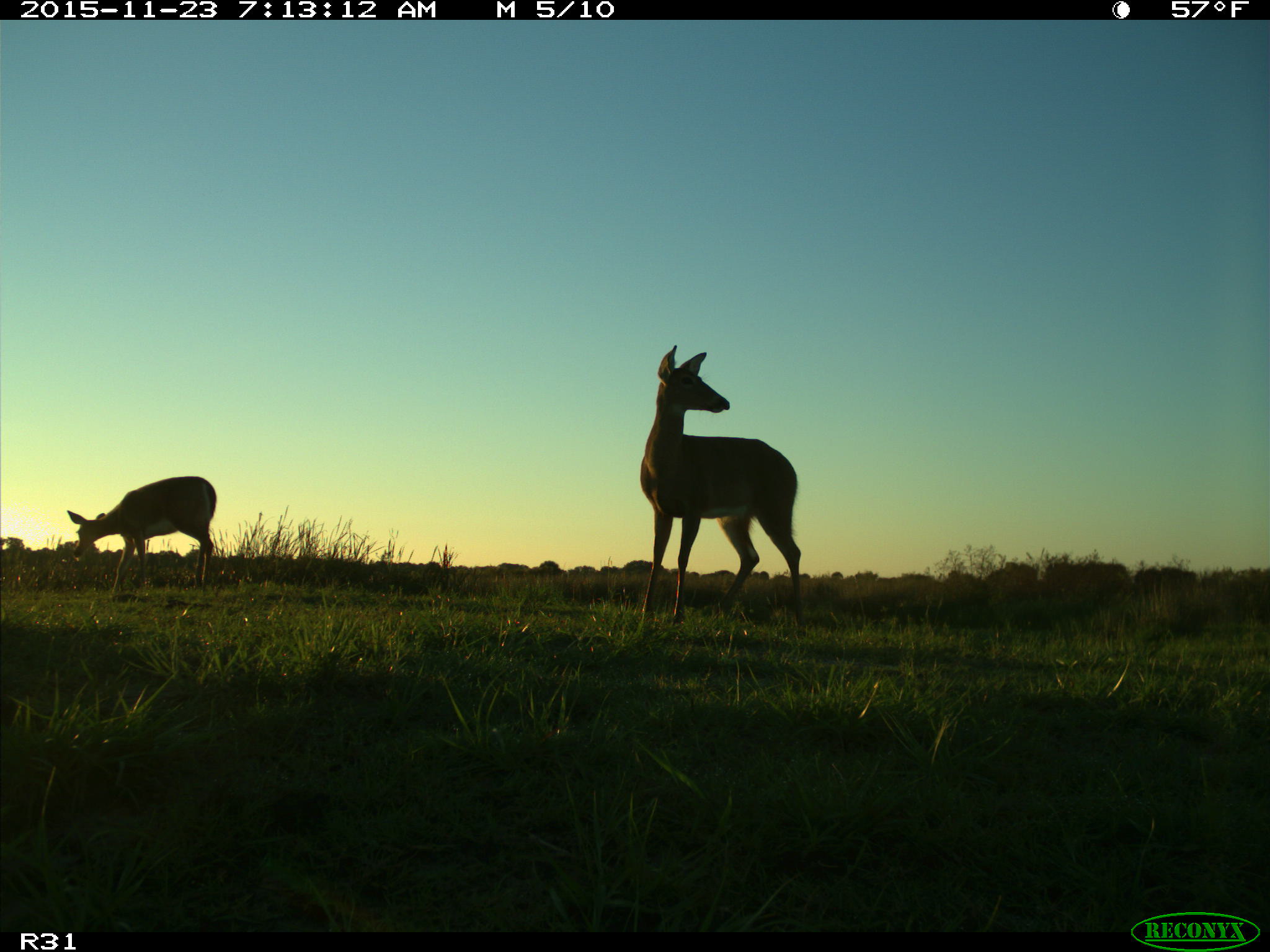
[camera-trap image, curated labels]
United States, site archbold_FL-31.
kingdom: Animalia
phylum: Chordata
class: Mammalia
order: Artiodactyla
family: Cervidae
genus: Odocoileus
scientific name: Odocoileus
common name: deer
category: unidentified deer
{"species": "unidentified deer (deer) (Odocoileus)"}